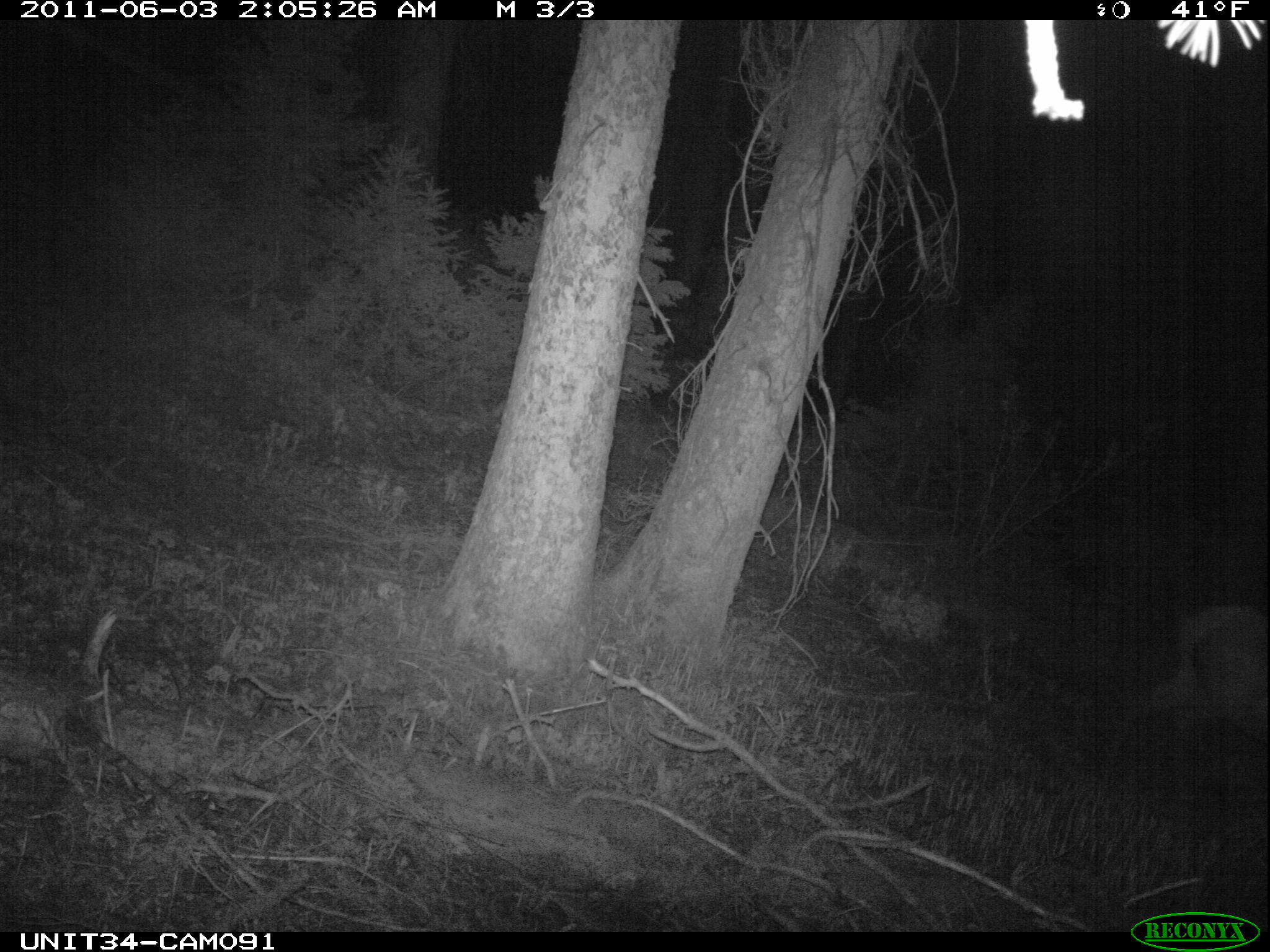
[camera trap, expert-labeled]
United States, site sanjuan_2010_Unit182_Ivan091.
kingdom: Animalia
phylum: Chordata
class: Mammalia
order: Artiodactyla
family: Cervidae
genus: Cervus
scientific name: Cervus elaphus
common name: red deer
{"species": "Cervus elaphus (red deer)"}